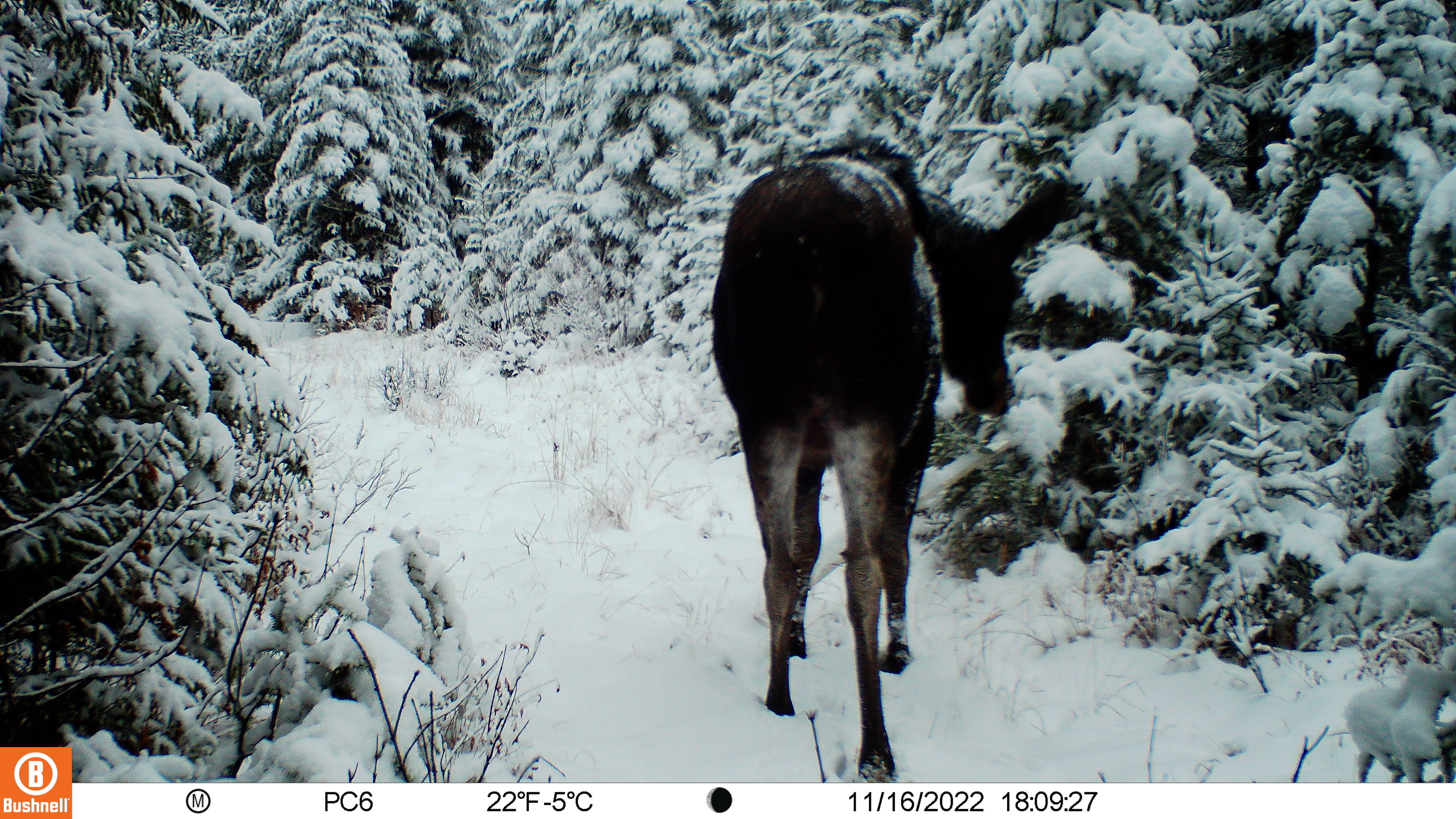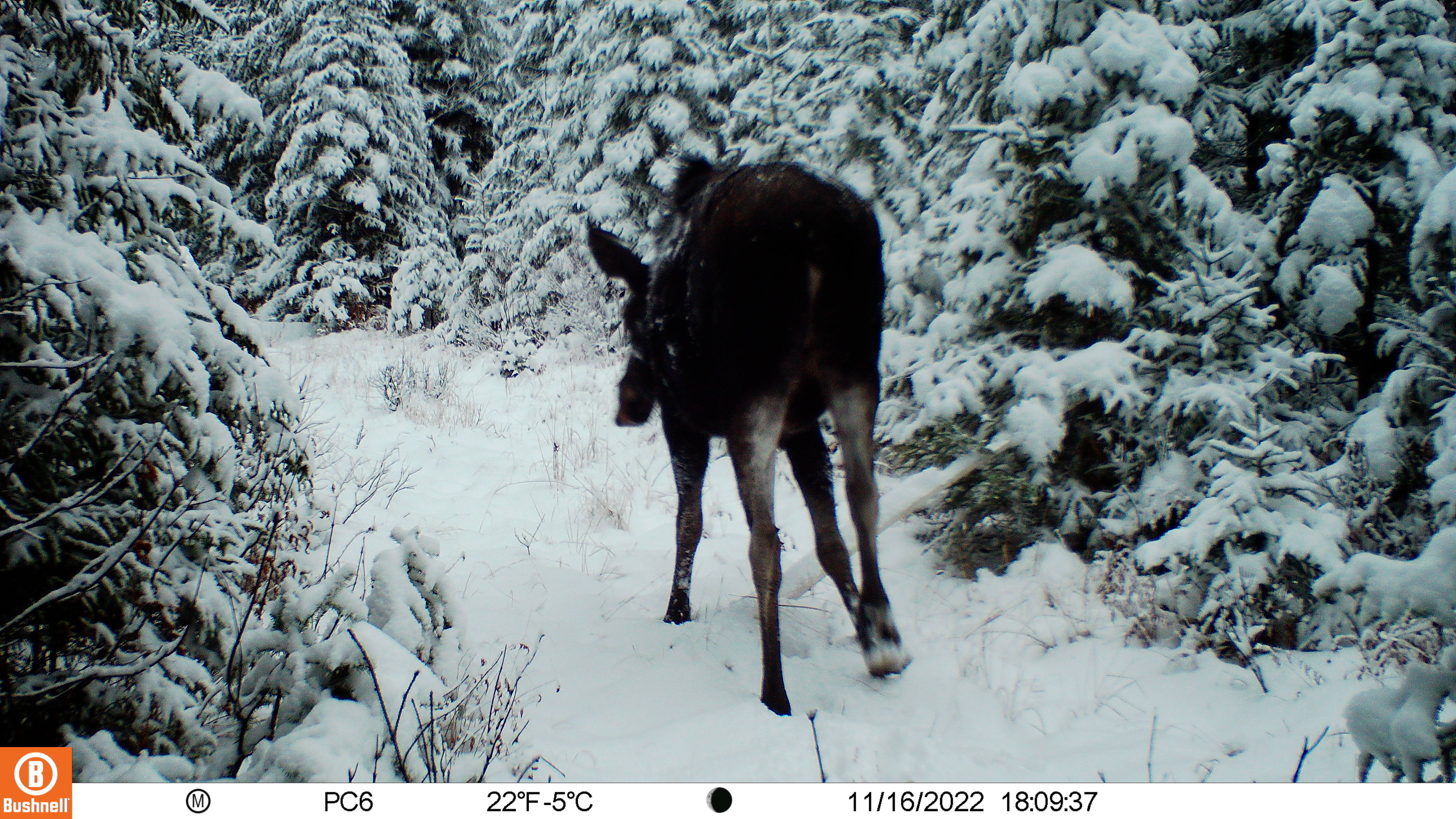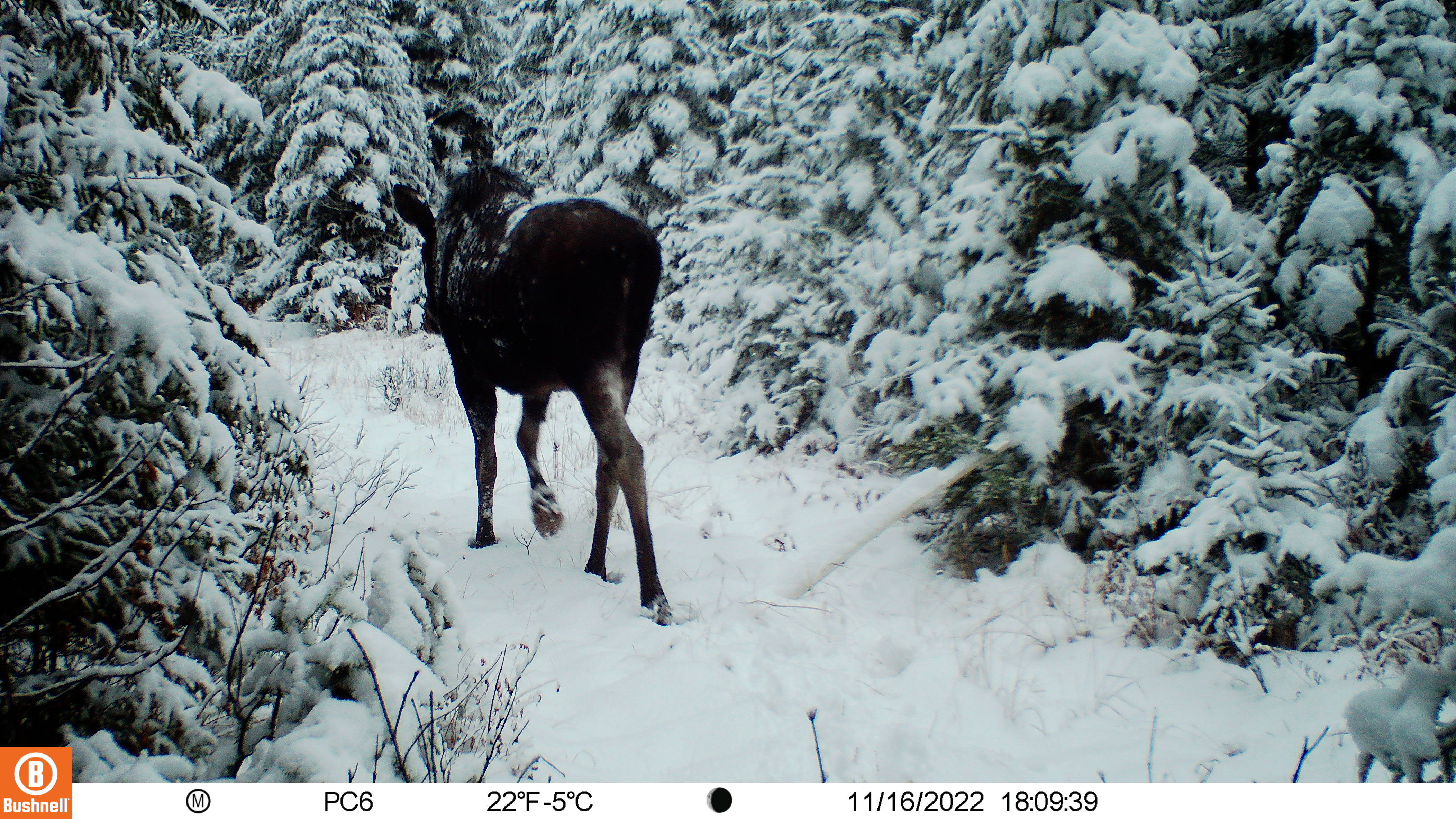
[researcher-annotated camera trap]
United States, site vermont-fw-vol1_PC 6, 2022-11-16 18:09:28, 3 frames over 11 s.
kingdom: Animalia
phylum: Chordata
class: Mammalia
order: Artiodactyla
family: Cervidae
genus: Alces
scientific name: Alces alces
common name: moose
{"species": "moose (Alces alces)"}